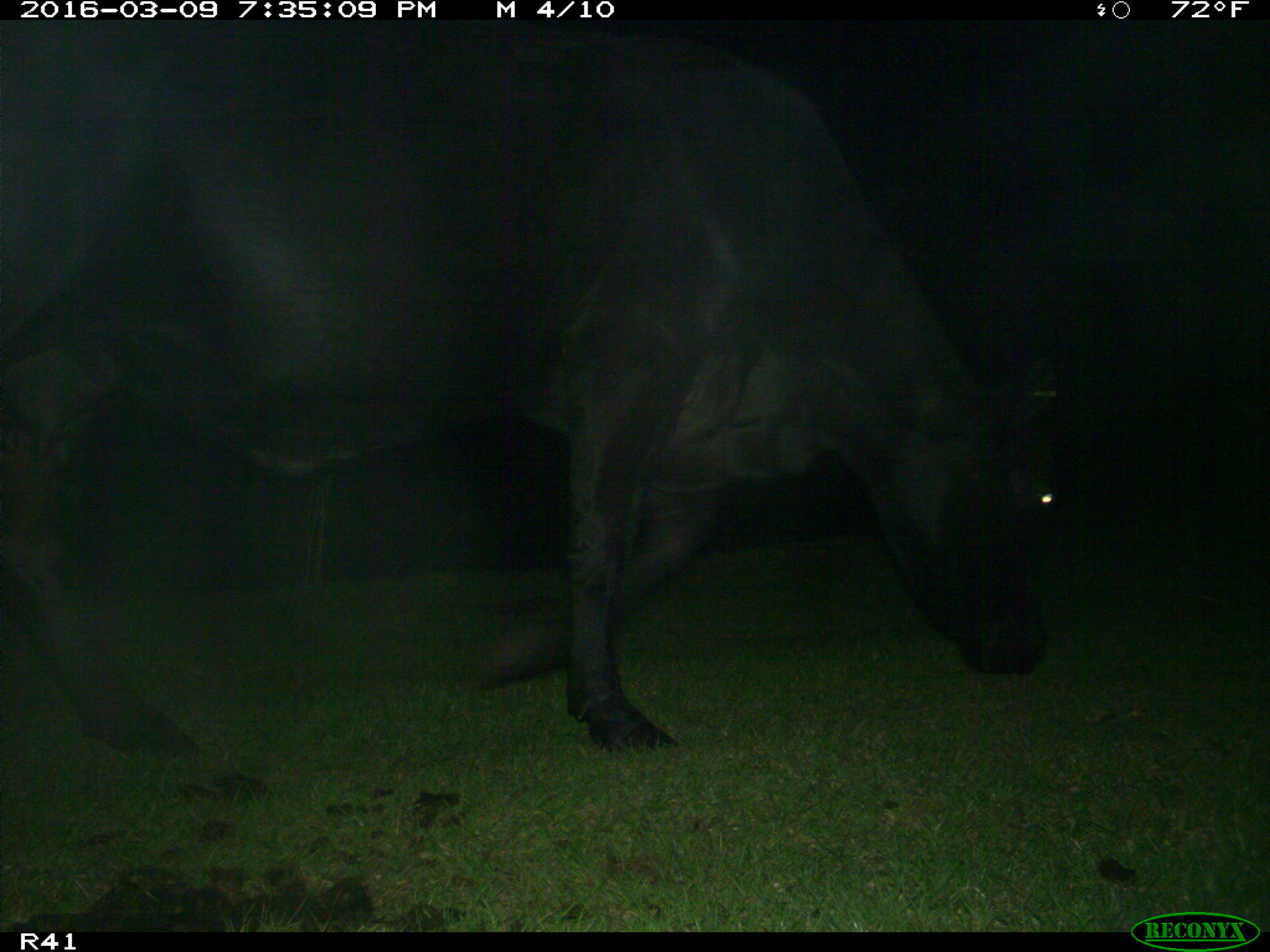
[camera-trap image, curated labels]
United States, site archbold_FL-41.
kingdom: Animalia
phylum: Chordata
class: Mammalia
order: Artiodactyla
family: Bovidae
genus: Bos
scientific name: Bos taurus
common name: domestic cow